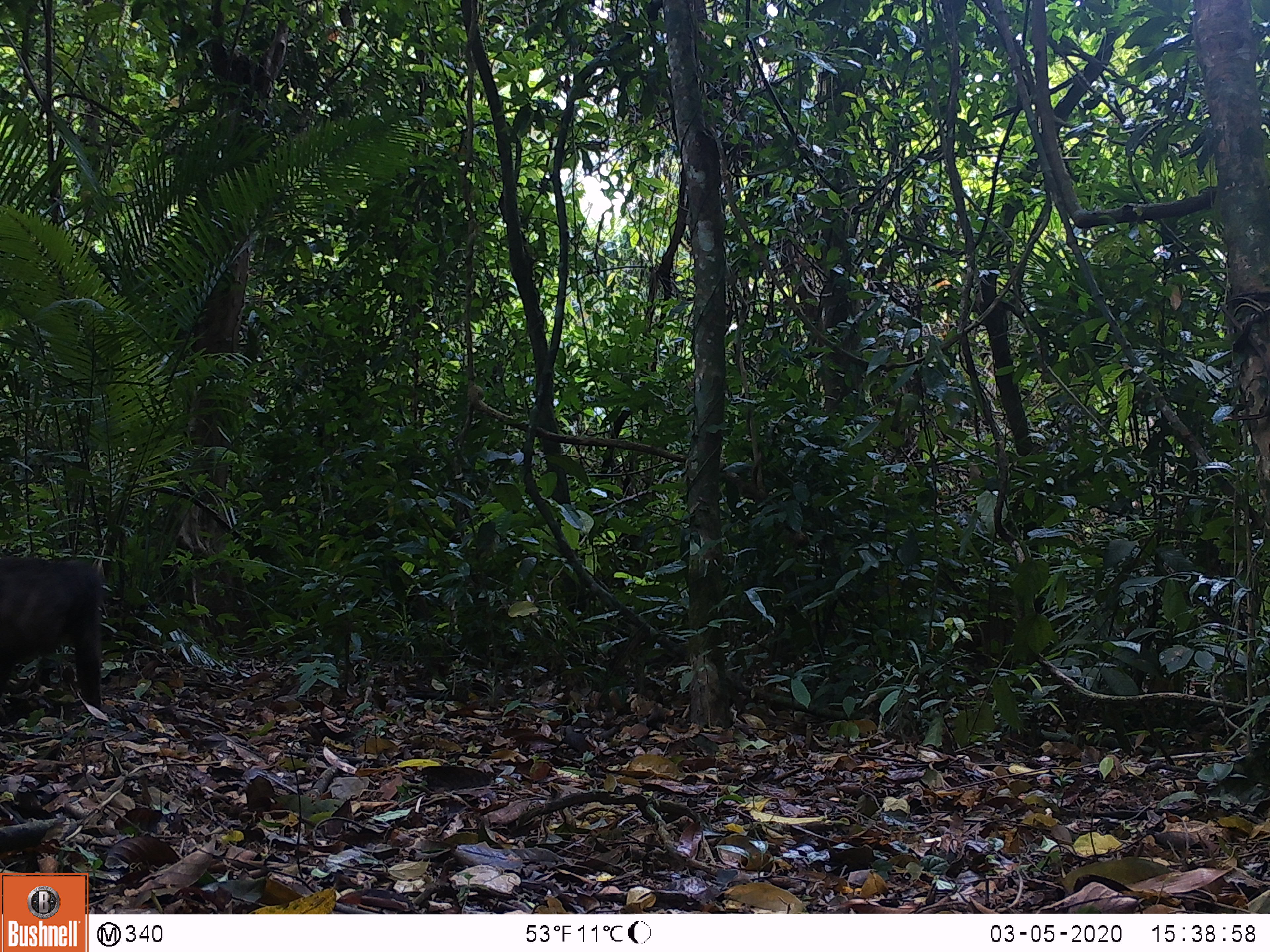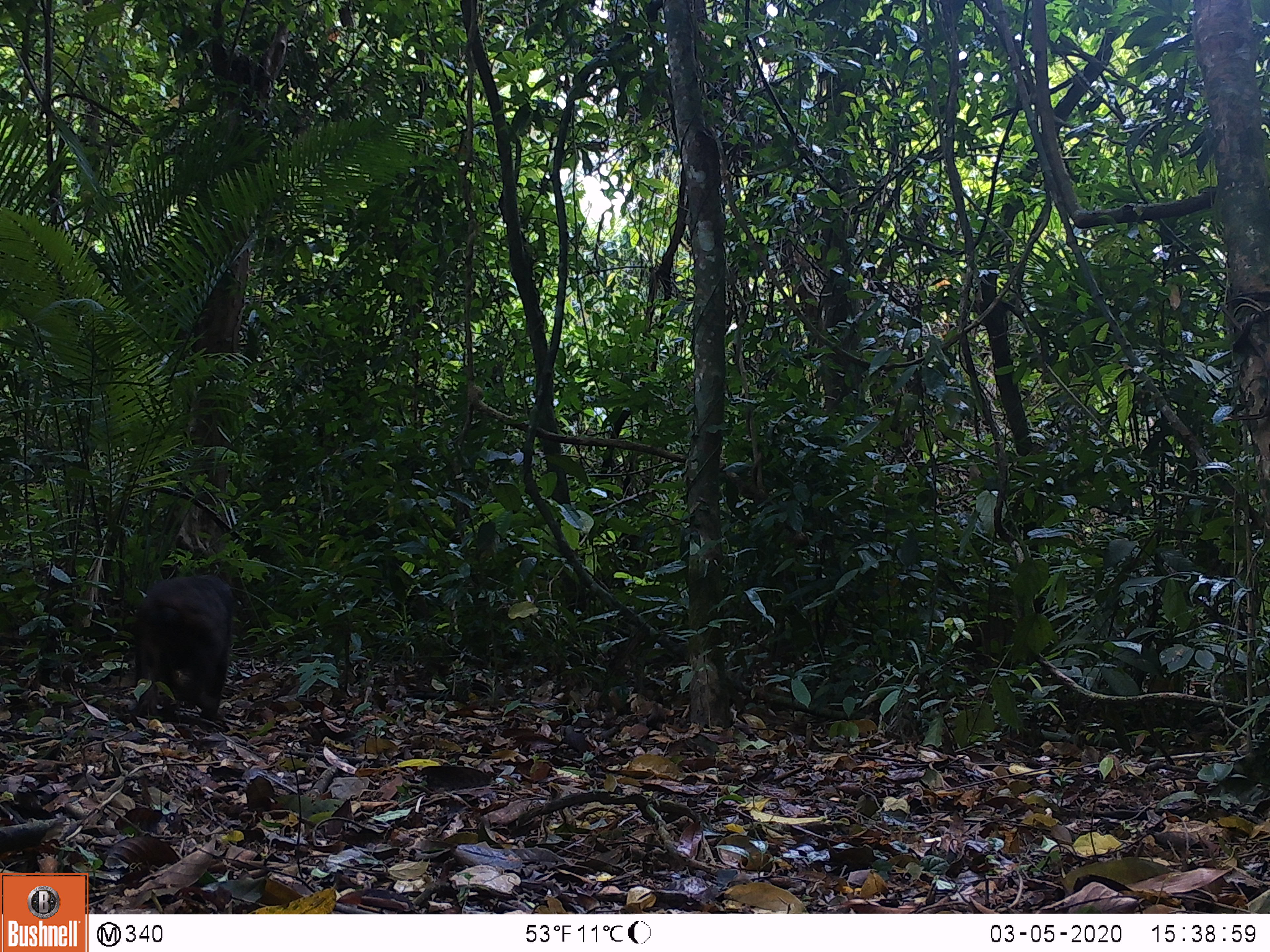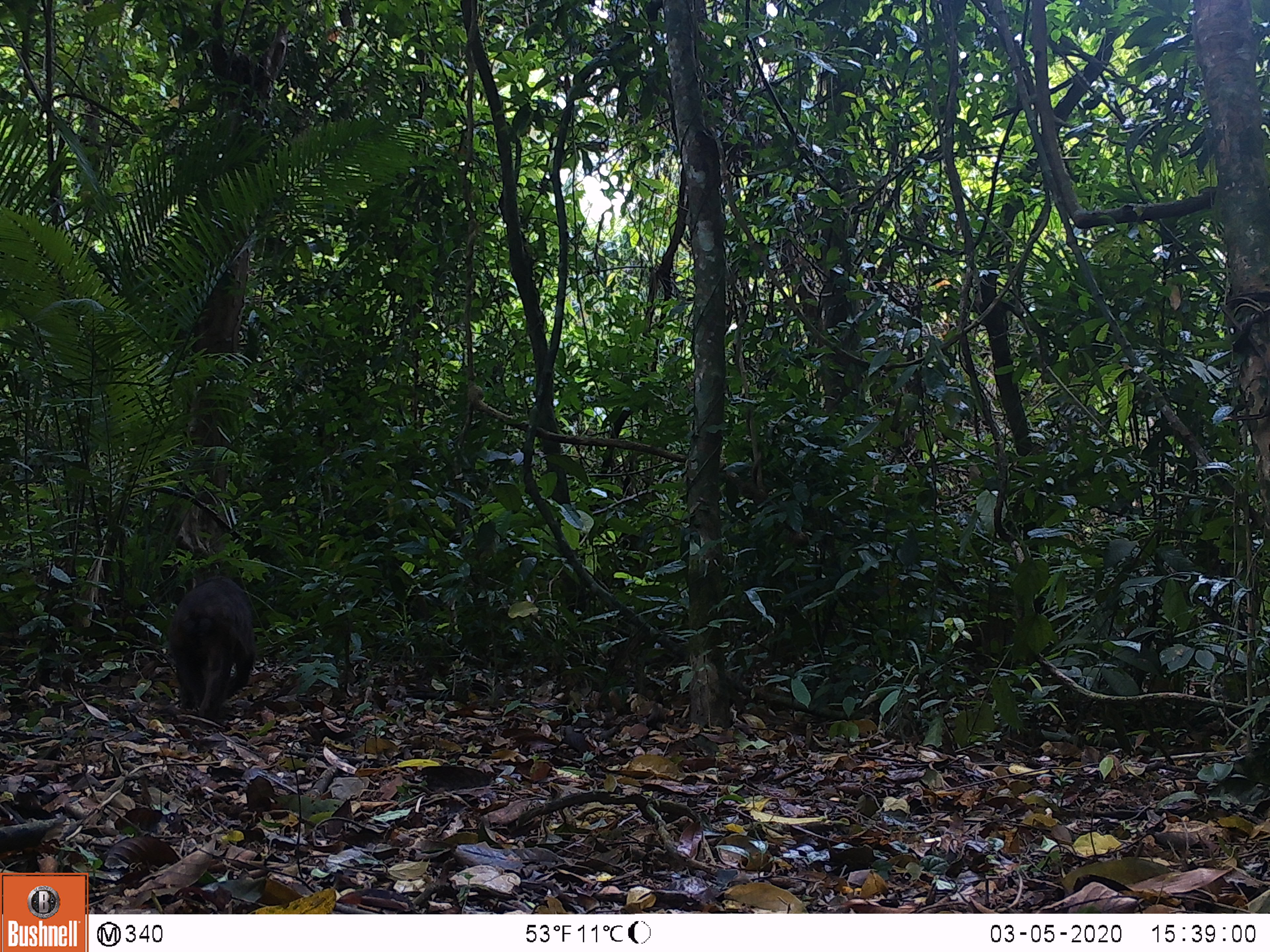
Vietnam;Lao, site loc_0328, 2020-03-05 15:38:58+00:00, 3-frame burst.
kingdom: Animalia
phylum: Chordata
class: Mammalia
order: Primates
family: Cercopithecidae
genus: Macaca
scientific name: Macaca arctoides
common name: stump-tailed macaque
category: stump tailed macaque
Stump tailed macaque (stump-tailed macaque) (Macaca arctoides). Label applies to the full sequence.